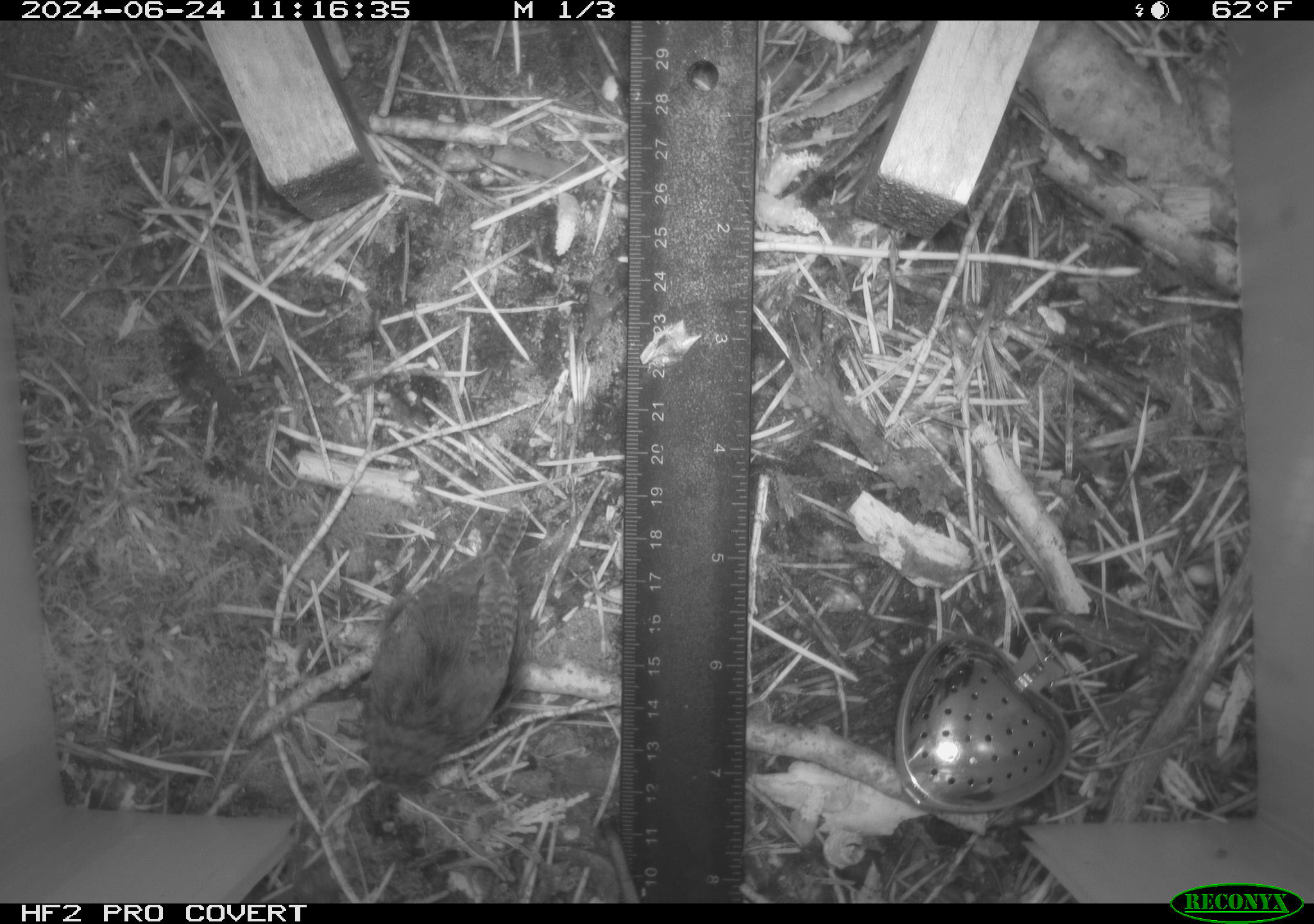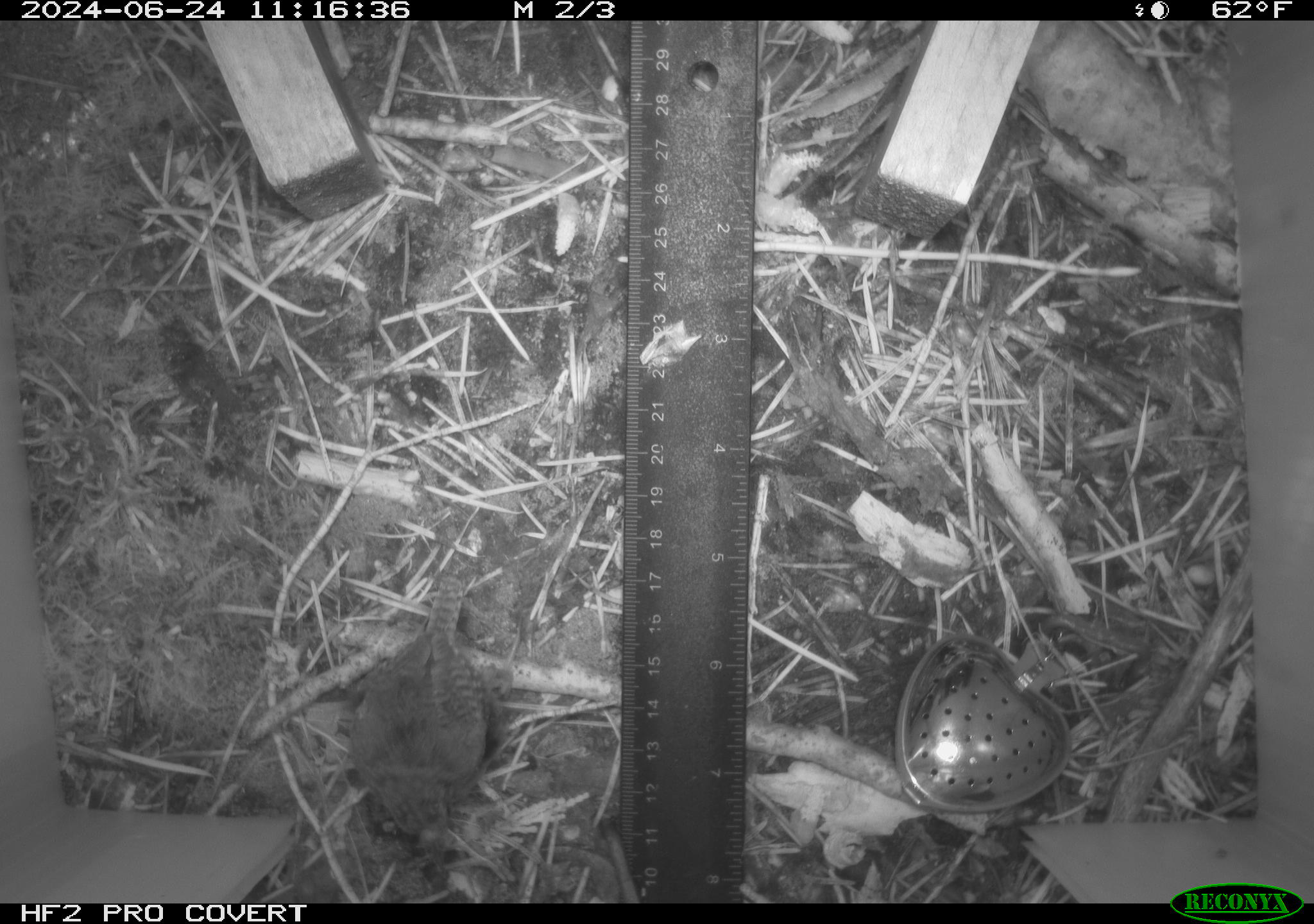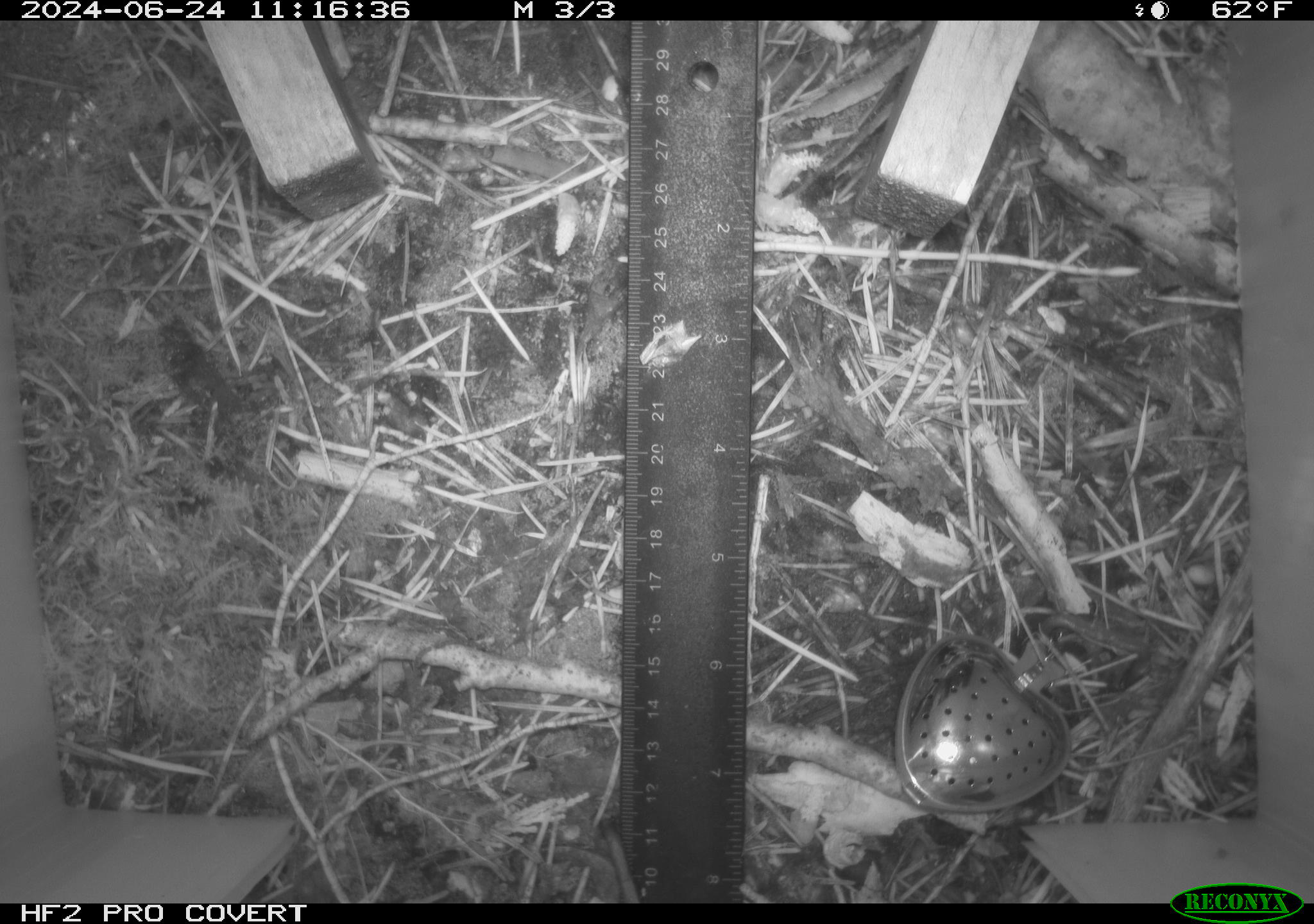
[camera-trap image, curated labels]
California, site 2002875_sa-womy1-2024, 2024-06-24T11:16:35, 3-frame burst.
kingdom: Animalia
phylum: Chordata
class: Aves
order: Passeriformes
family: Troglodytidae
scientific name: Troglodytidae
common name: wren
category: troglodytidae family